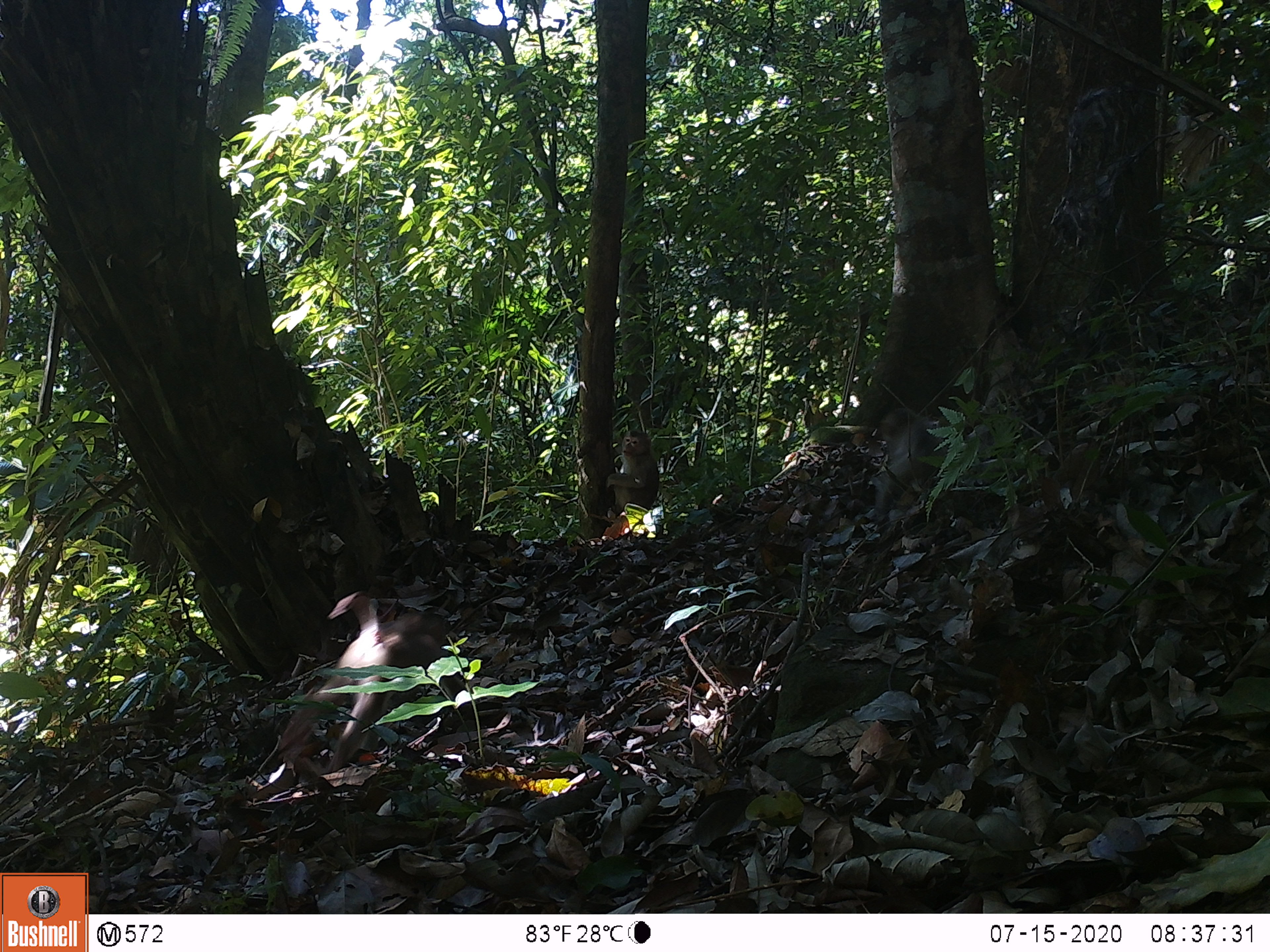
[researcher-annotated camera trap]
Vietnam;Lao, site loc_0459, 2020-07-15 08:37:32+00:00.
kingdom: Animalia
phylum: Chordata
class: Mammalia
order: Primates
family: Cercopithecidae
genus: Macaca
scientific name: Macaca nemestrina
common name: pig-tailed macaque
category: pig tailed macaque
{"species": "pig tailed macaque (pig-tailed macaque) (Macaca nemestrina)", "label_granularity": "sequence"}